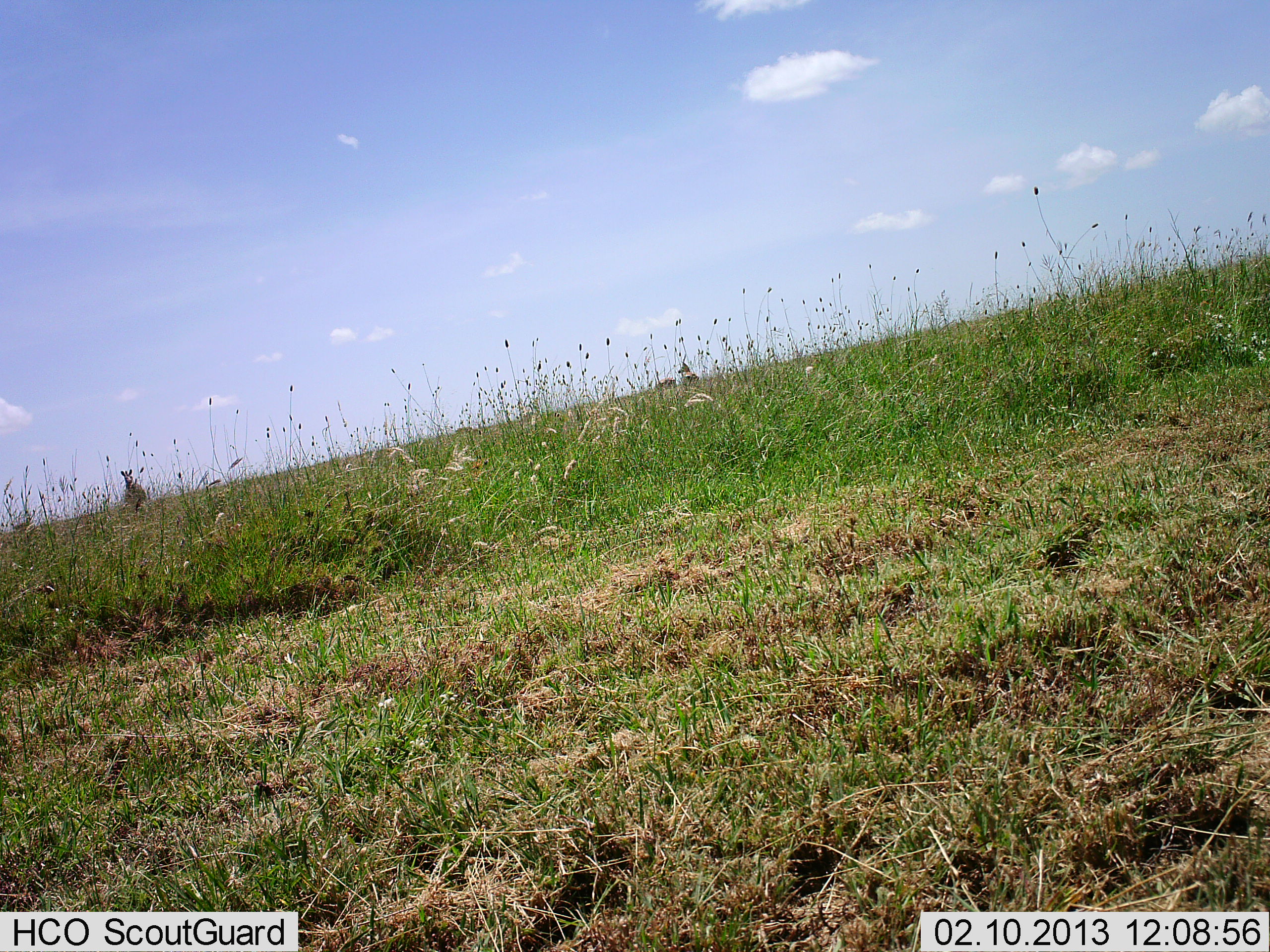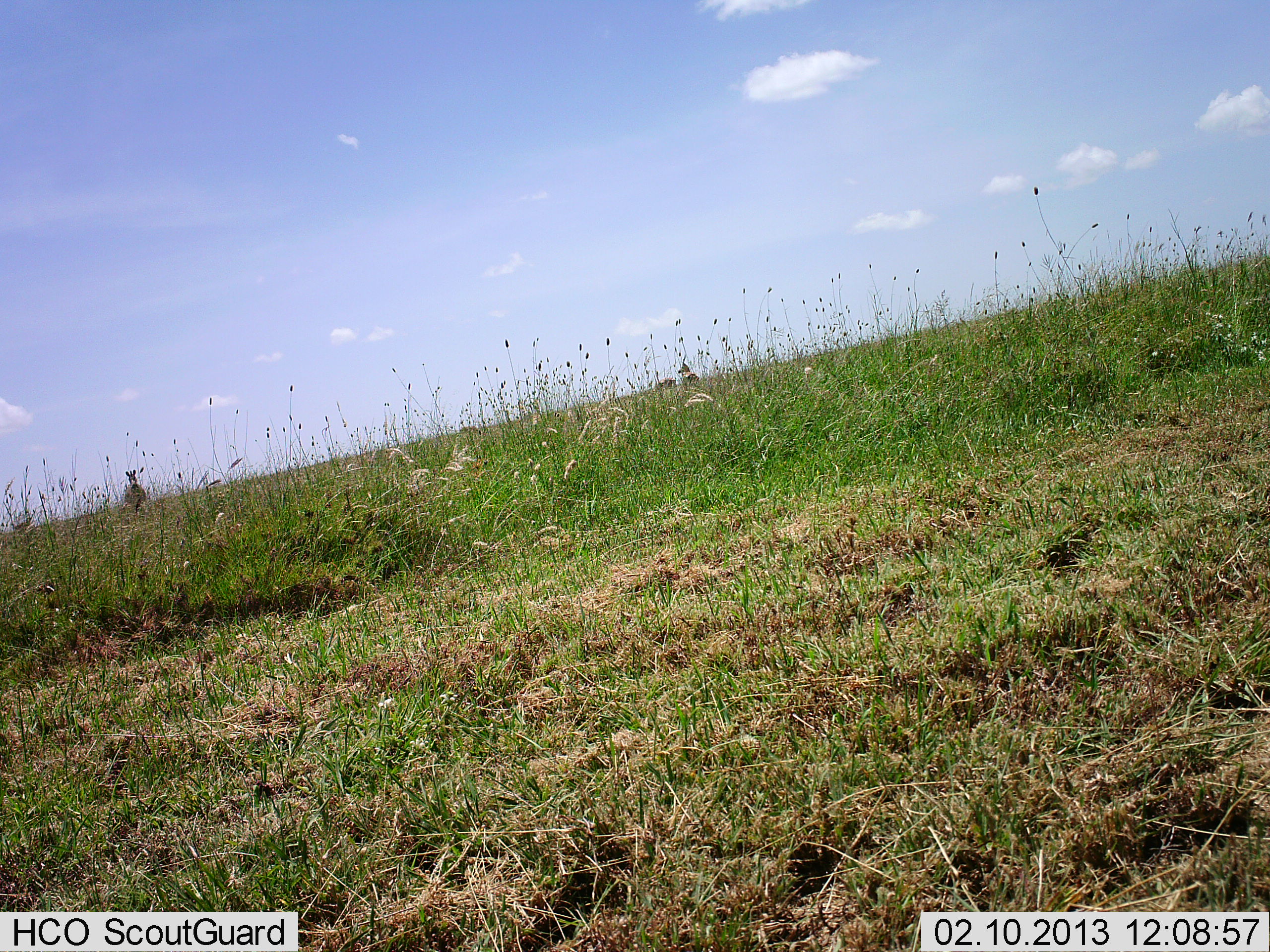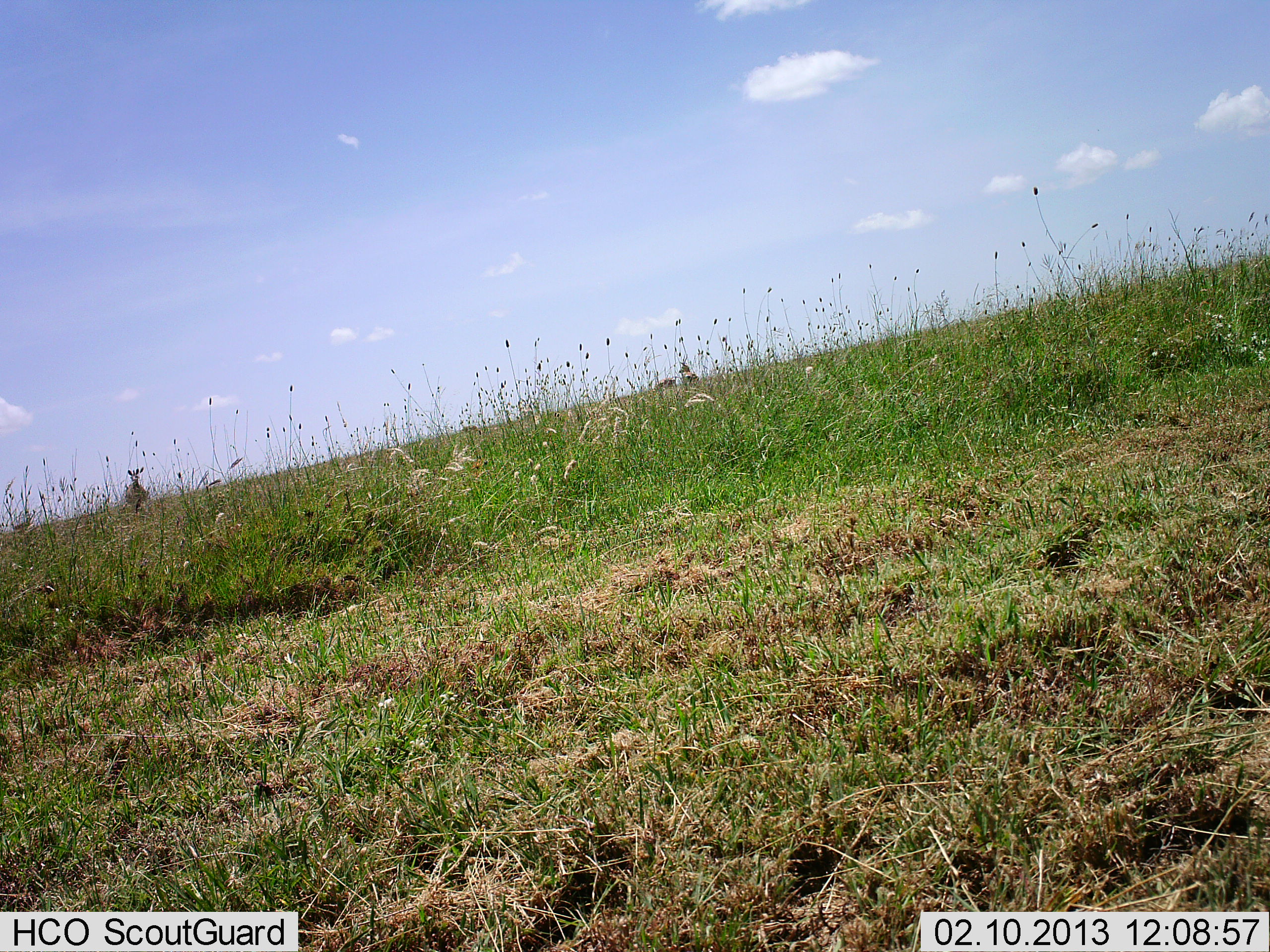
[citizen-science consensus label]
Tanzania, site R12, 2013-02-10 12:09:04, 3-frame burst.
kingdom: Animalia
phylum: Chordata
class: Mammalia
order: Perissodactyla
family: Equidae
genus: Equus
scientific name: Equus quagga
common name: plains zebra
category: zebra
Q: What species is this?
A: Zebra (plains zebra) (Equus quagga).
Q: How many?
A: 1.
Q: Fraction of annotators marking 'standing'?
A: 95%.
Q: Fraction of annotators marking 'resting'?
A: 0%.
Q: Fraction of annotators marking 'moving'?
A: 10%.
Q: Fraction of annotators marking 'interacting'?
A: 0%.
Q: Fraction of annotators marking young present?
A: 0%.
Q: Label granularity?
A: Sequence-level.